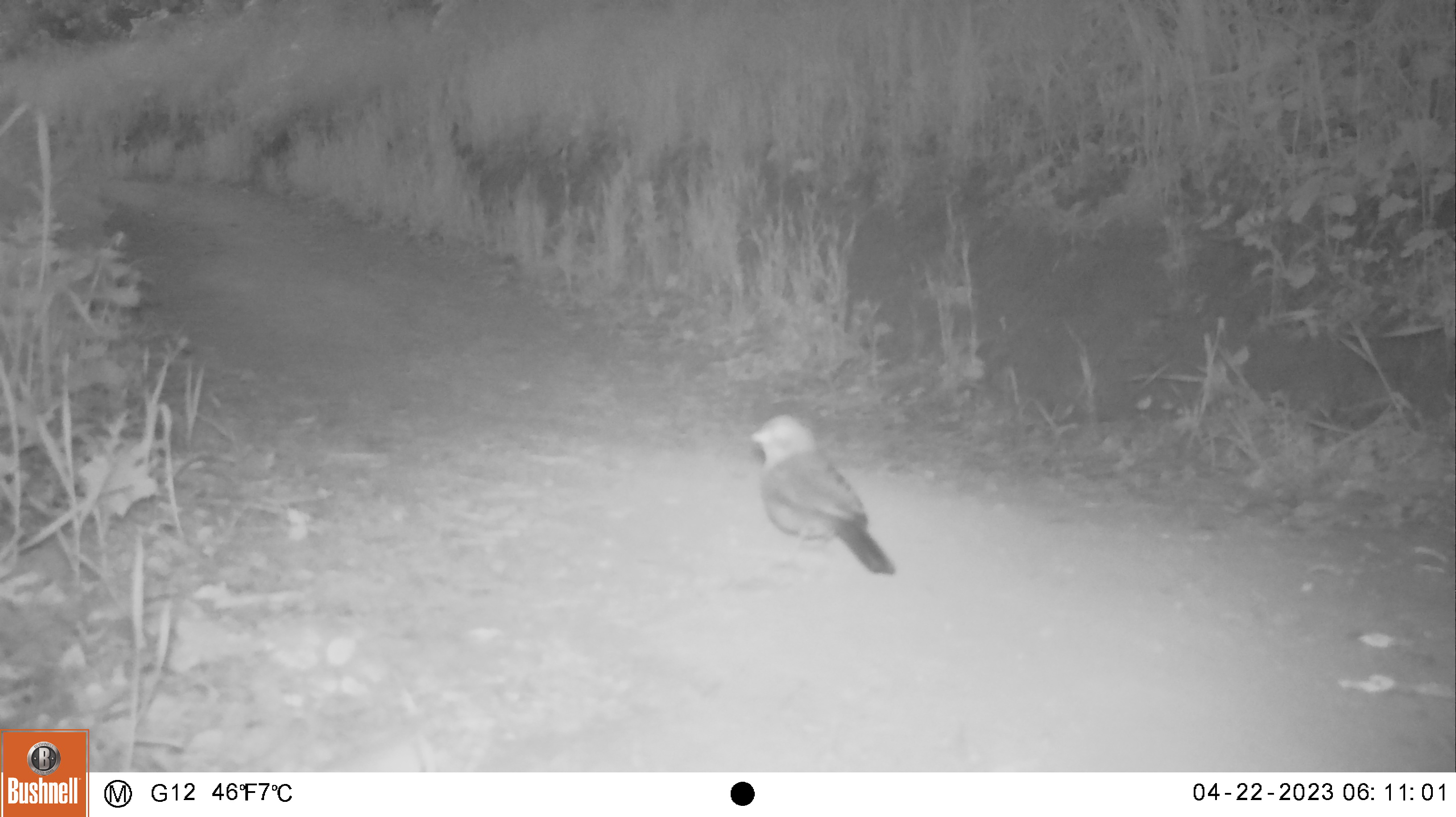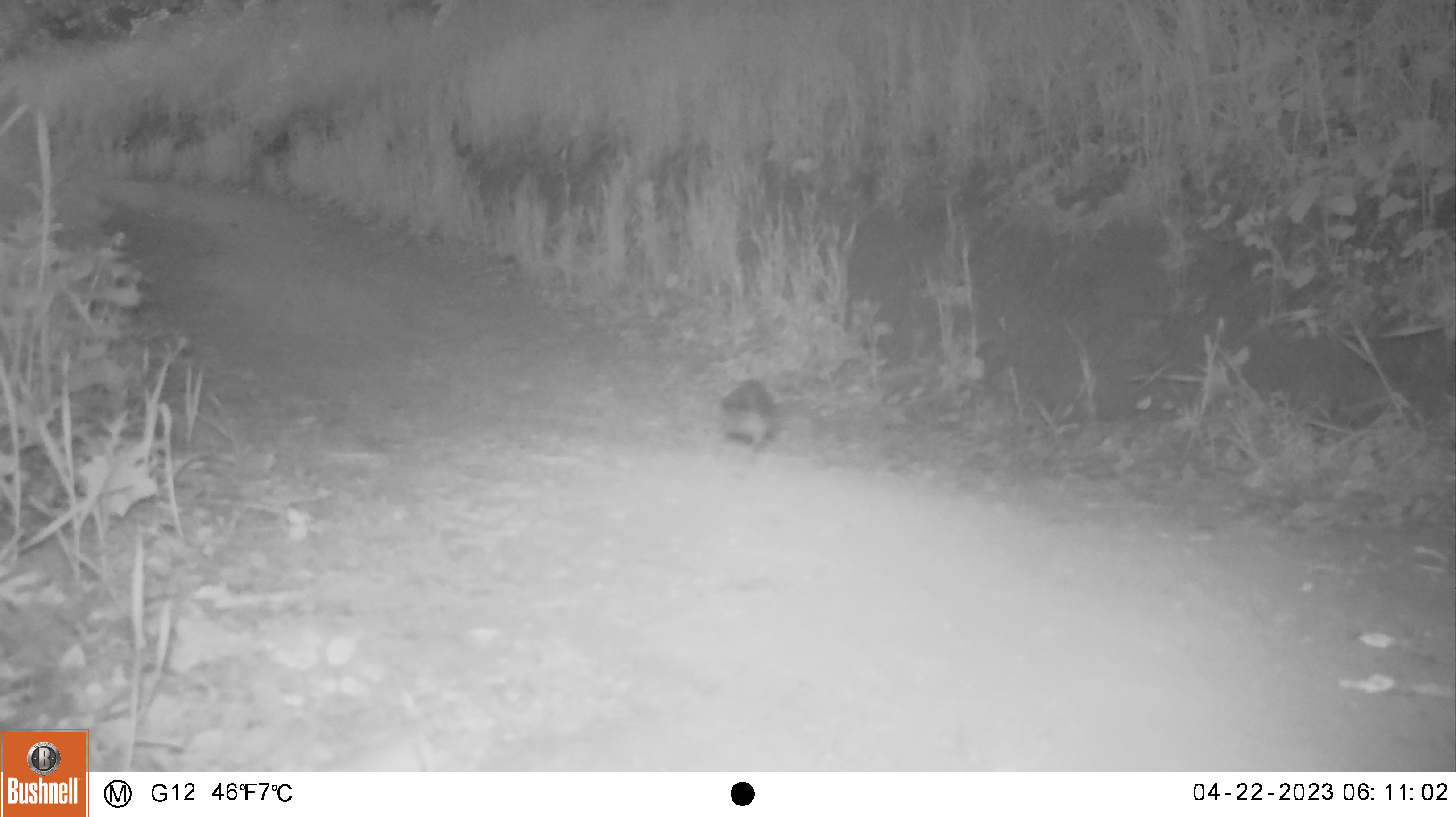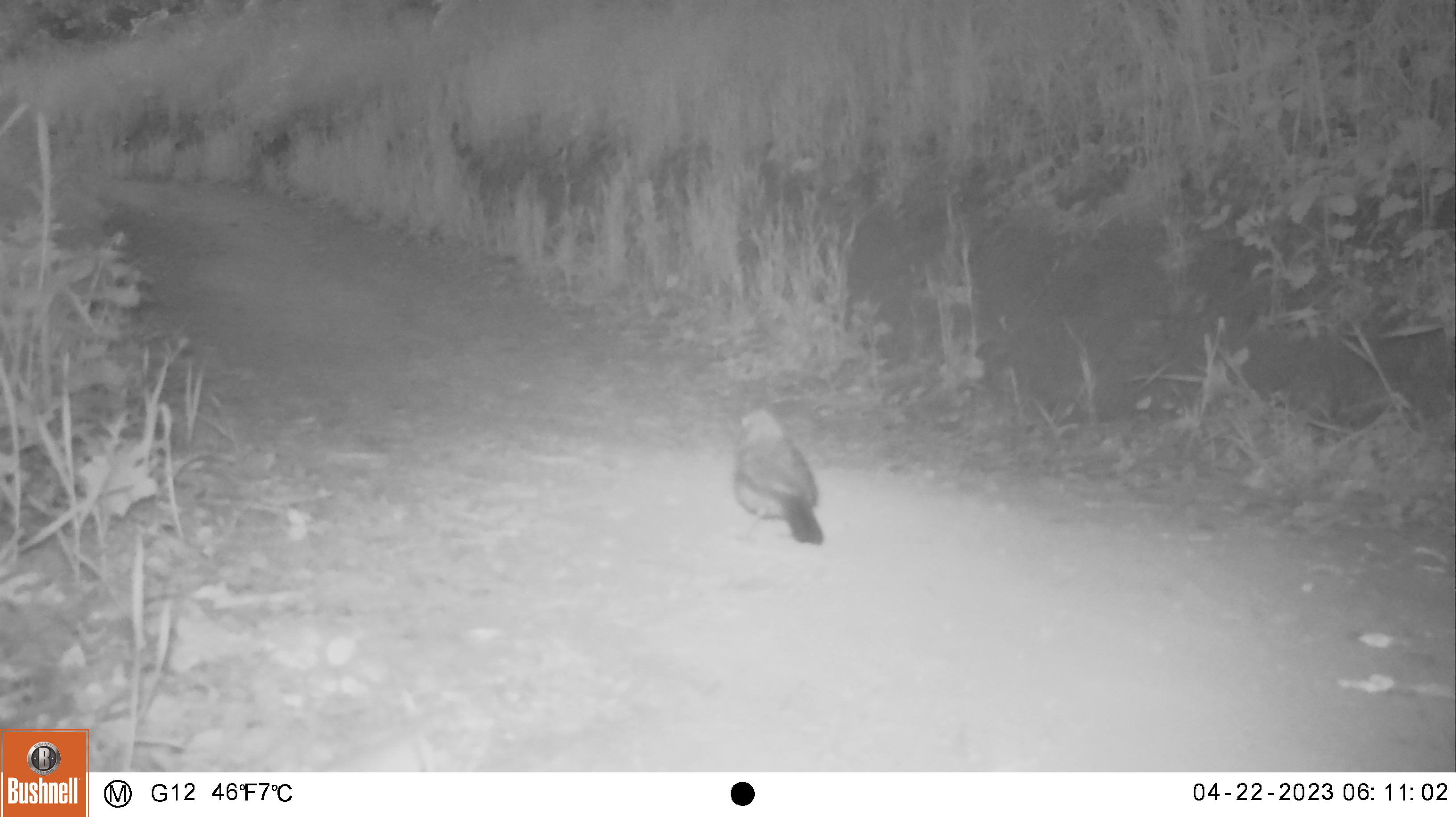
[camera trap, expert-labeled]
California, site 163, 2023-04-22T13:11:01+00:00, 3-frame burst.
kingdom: Animalia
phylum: Chordata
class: Aves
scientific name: Aves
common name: bird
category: unknown bird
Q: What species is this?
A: Unknown bird (bird) (Aves).